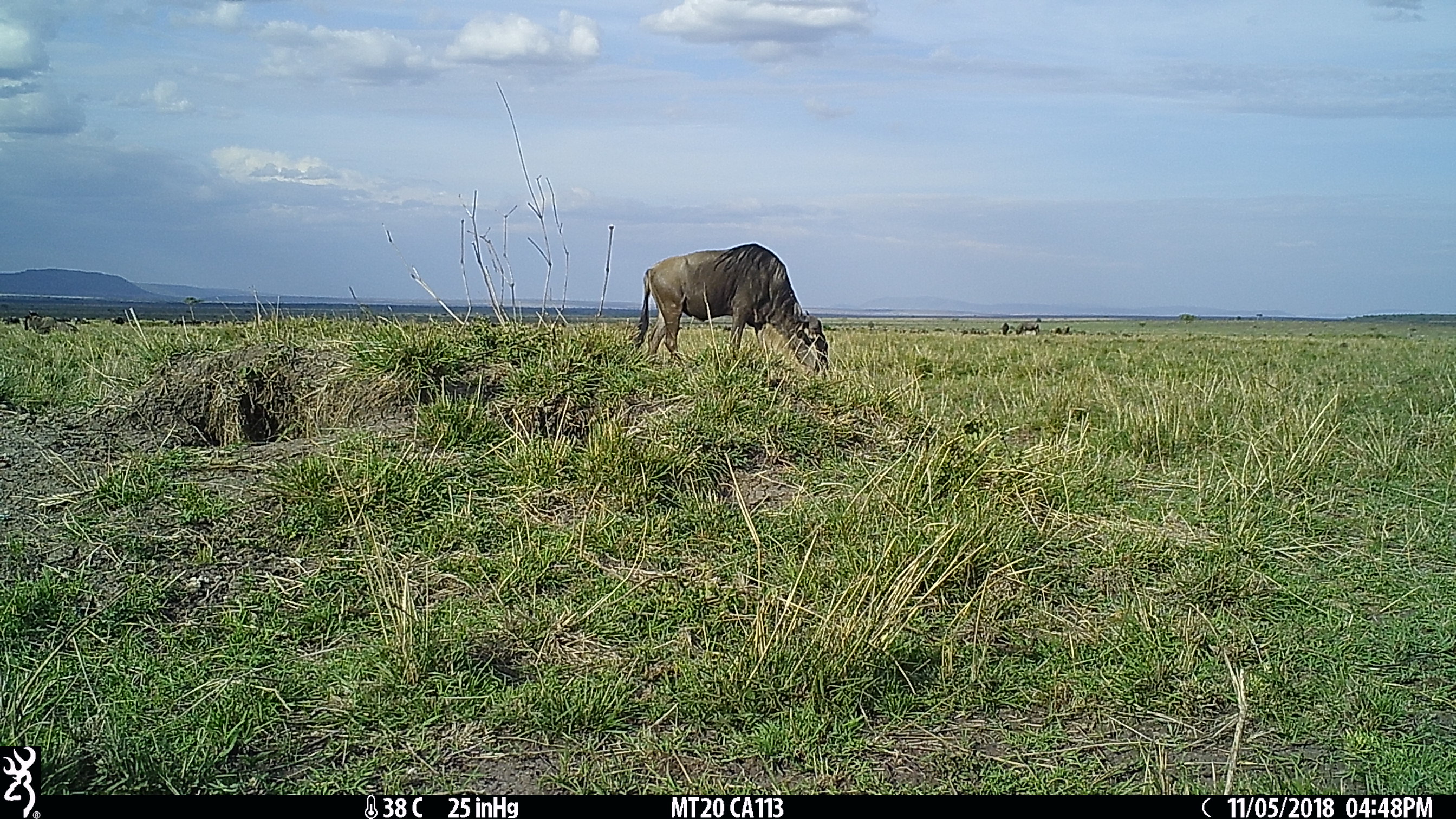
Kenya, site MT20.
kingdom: Animalia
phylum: Chordata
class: Mammalia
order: Artiodactyla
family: Bovidae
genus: Connochaetes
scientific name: Connochaetes taurinus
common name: blue wildebeest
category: wildebeest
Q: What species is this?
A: Wildebeest (blue wildebeest) (Connochaetes taurinus).